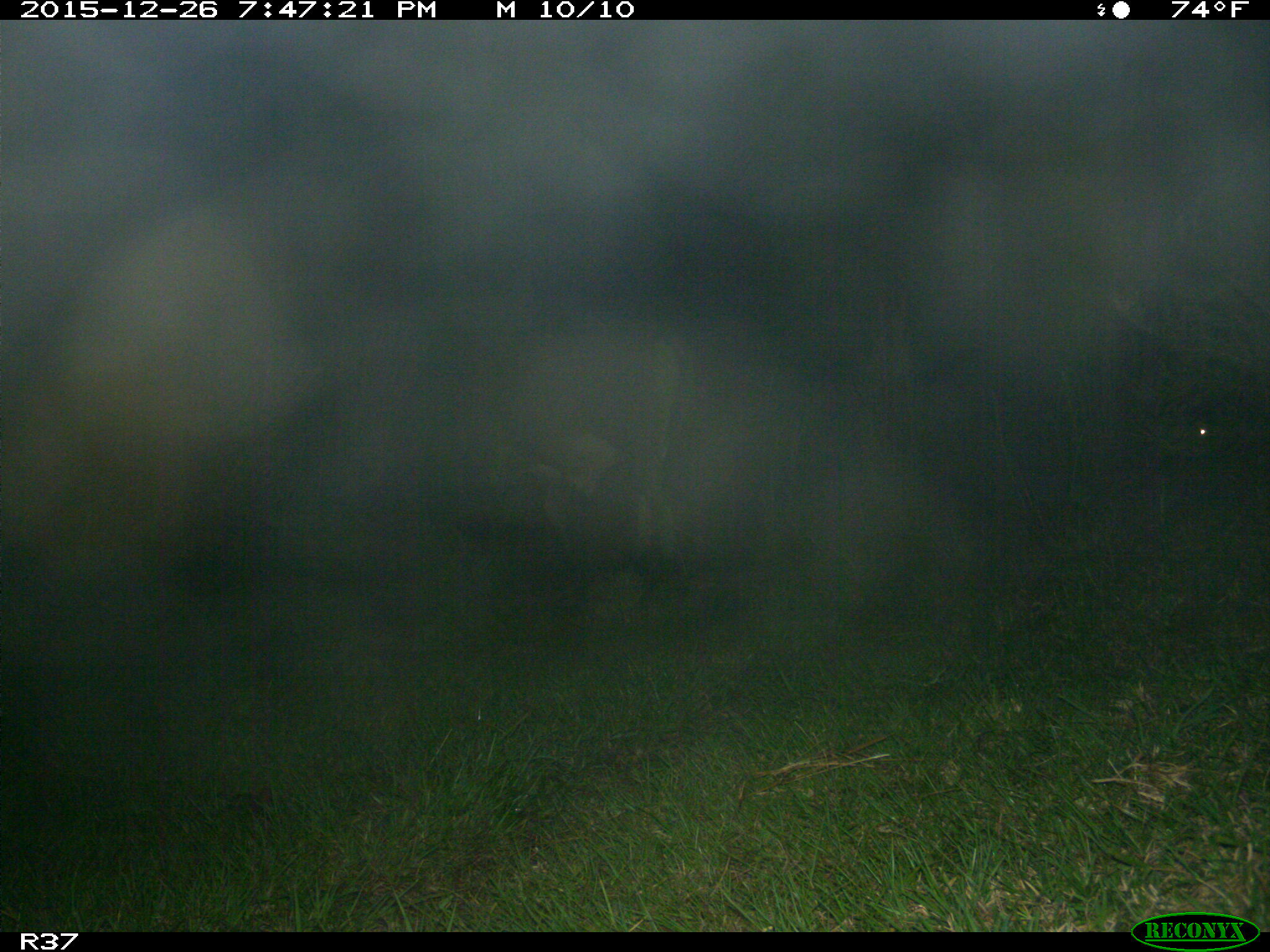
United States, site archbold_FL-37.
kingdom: Animalia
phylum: Chordata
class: Mammalia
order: Artiodactyla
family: Bovidae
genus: Bos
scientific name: Bos taurus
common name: domestic cow